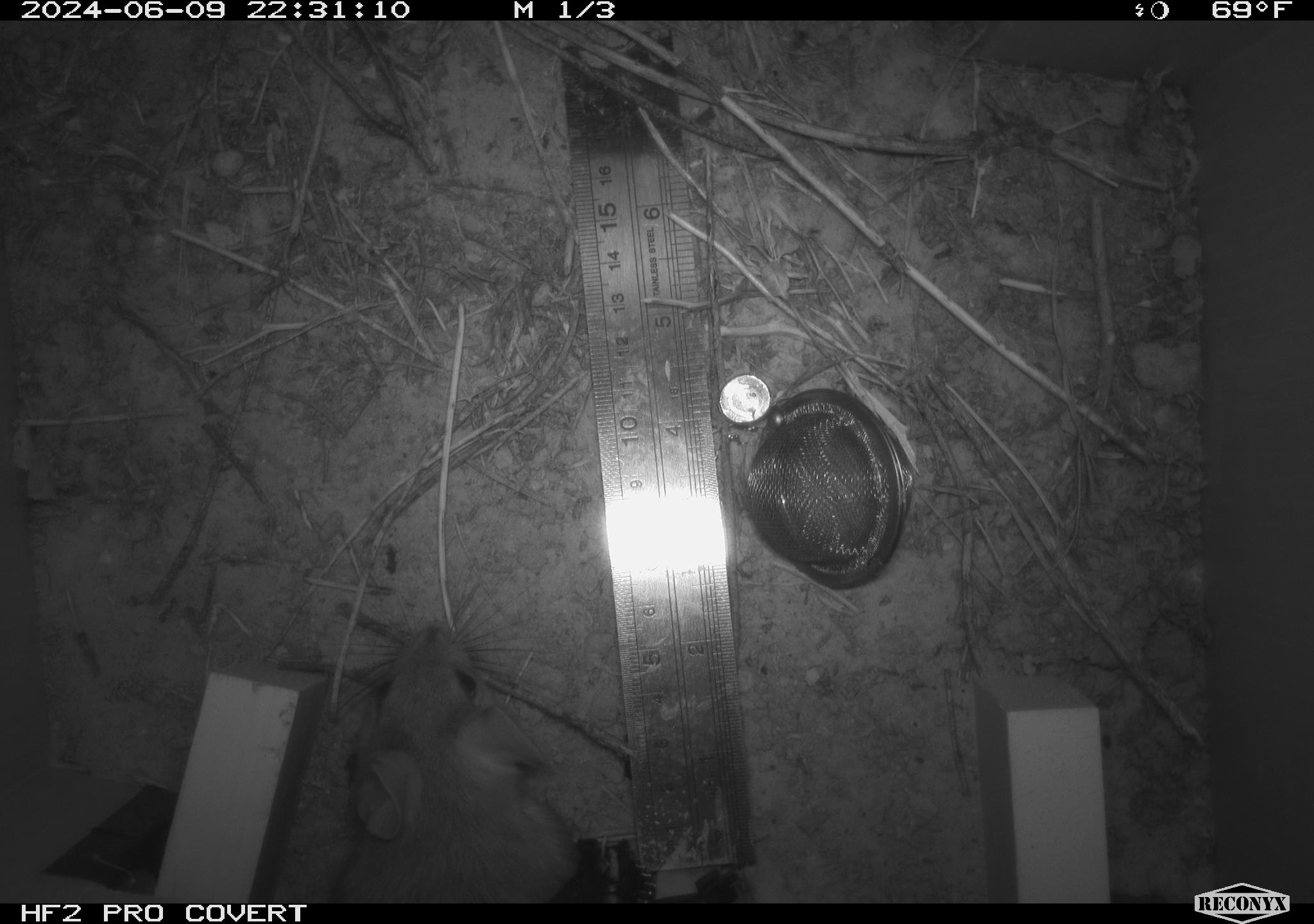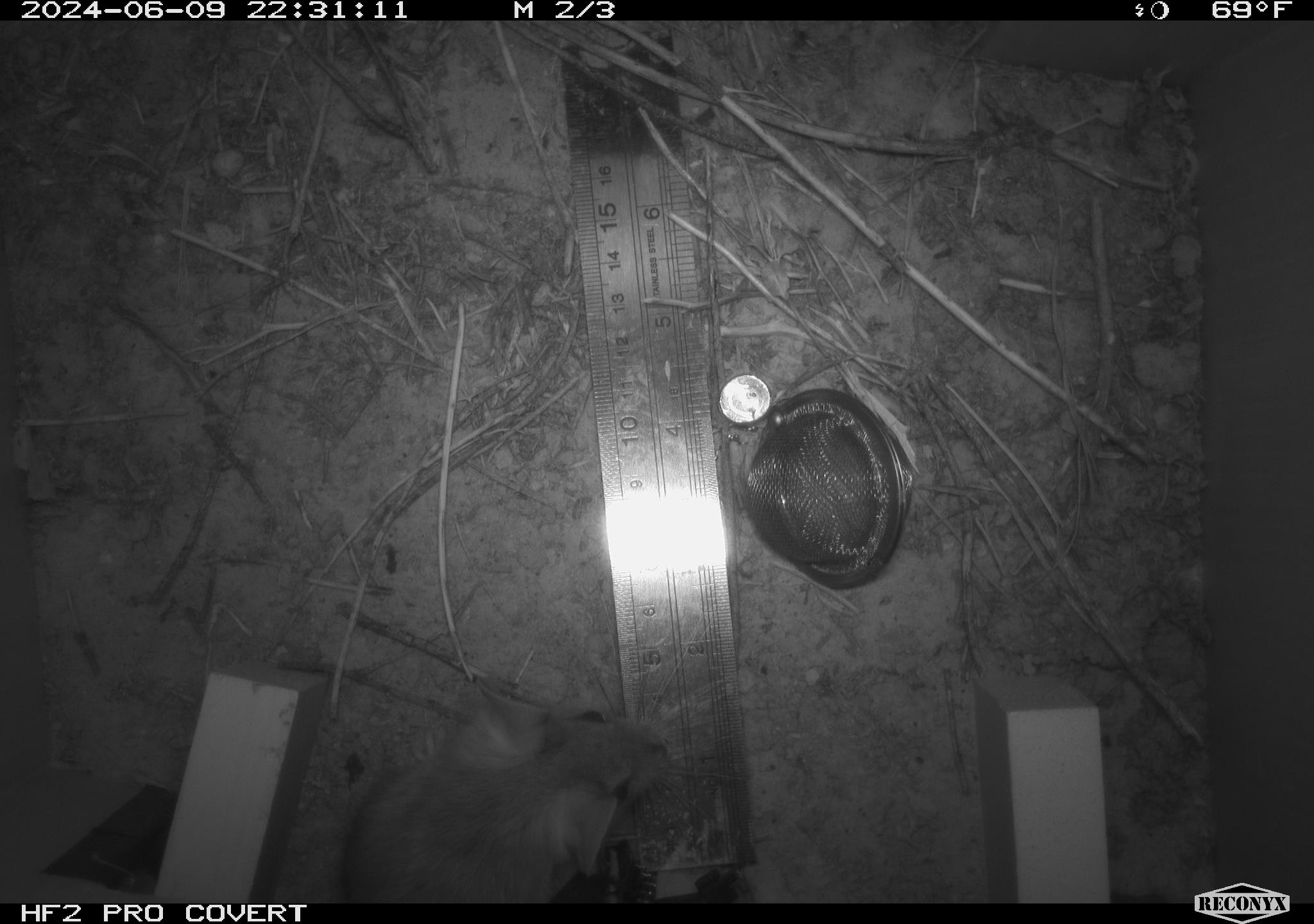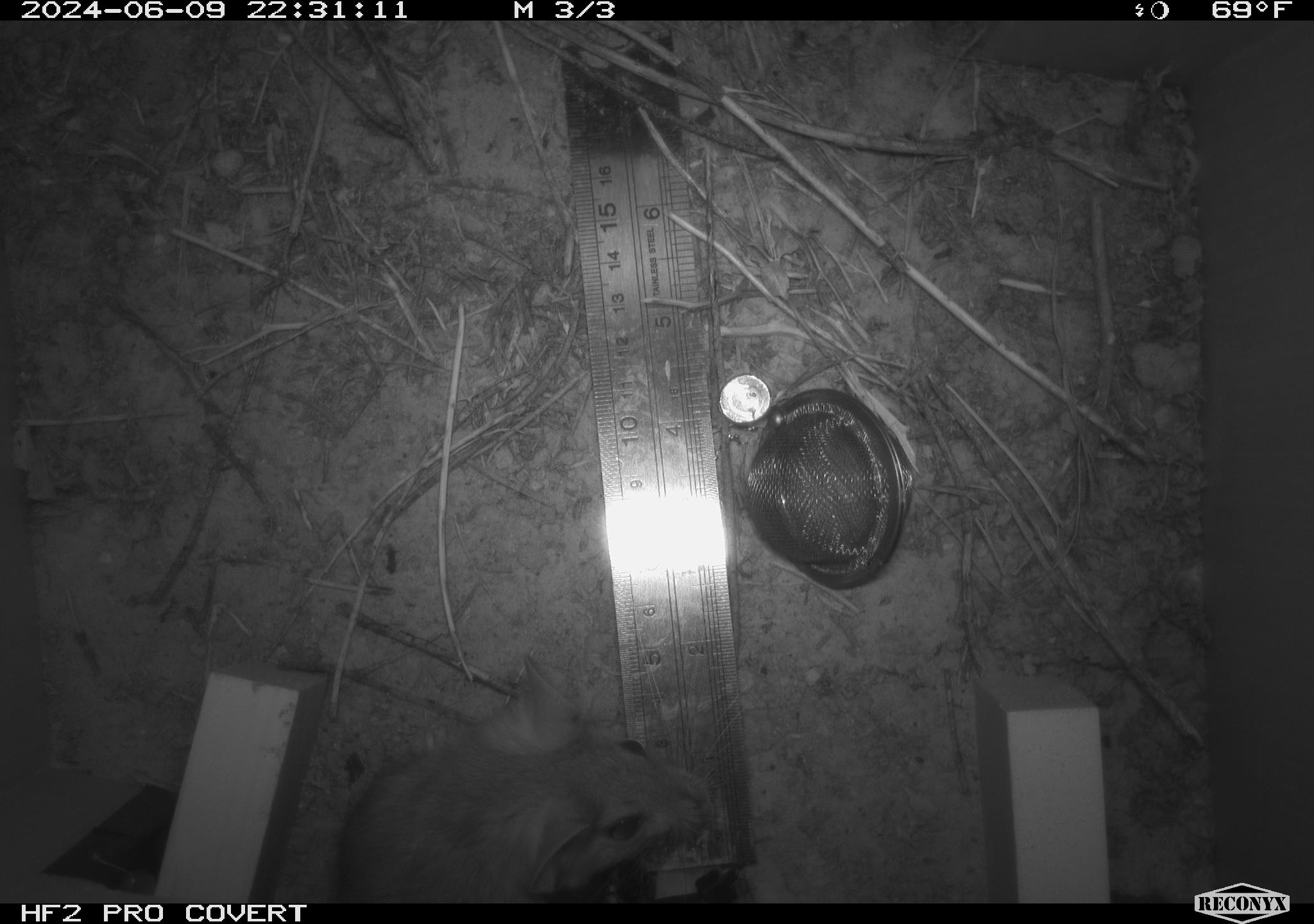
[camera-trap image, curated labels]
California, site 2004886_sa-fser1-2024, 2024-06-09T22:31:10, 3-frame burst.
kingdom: Animalia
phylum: Chordata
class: Mammalia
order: Rodentia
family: Sciuridae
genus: Neotamias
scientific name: Neotamias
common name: western chipmunks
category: neotamias species